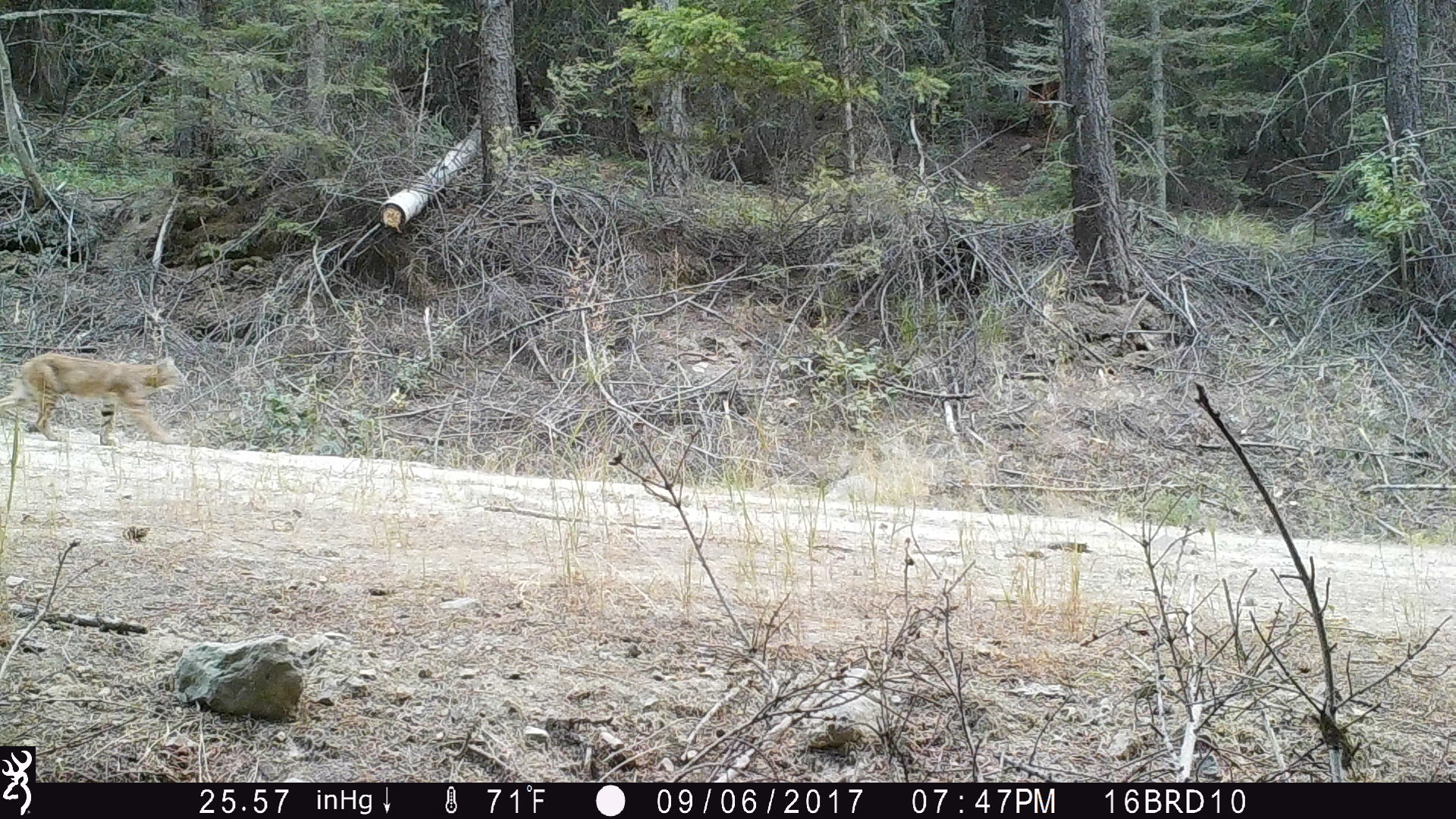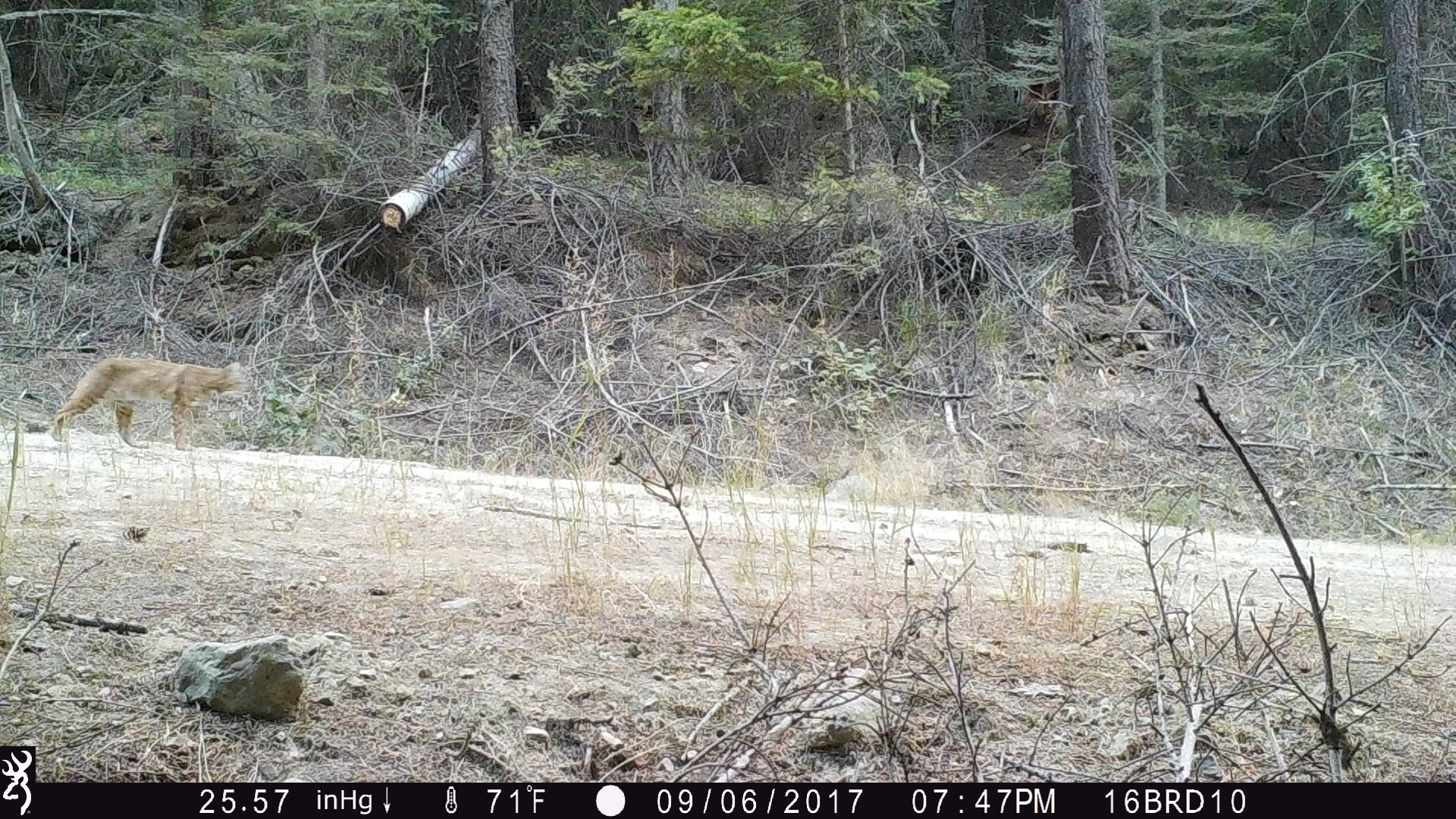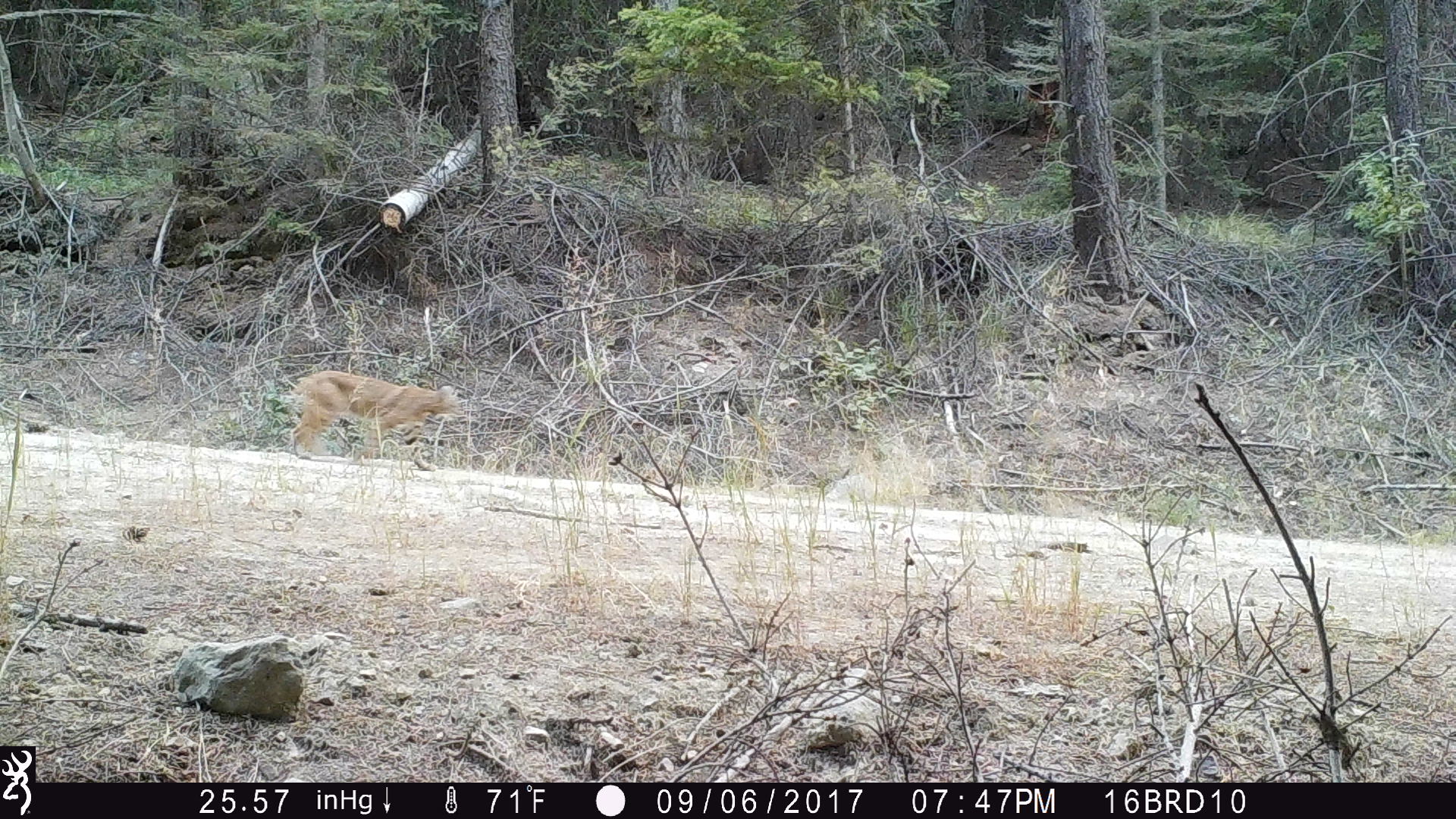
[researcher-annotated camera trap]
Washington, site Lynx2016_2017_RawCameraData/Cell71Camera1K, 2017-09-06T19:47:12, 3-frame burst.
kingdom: Animalia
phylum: Chordata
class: Mammalia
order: Carnivora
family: Felidae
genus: Lynx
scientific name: Lynx rufus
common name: bobcat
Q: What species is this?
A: Lynx rufus (bobcat).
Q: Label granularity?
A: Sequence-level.